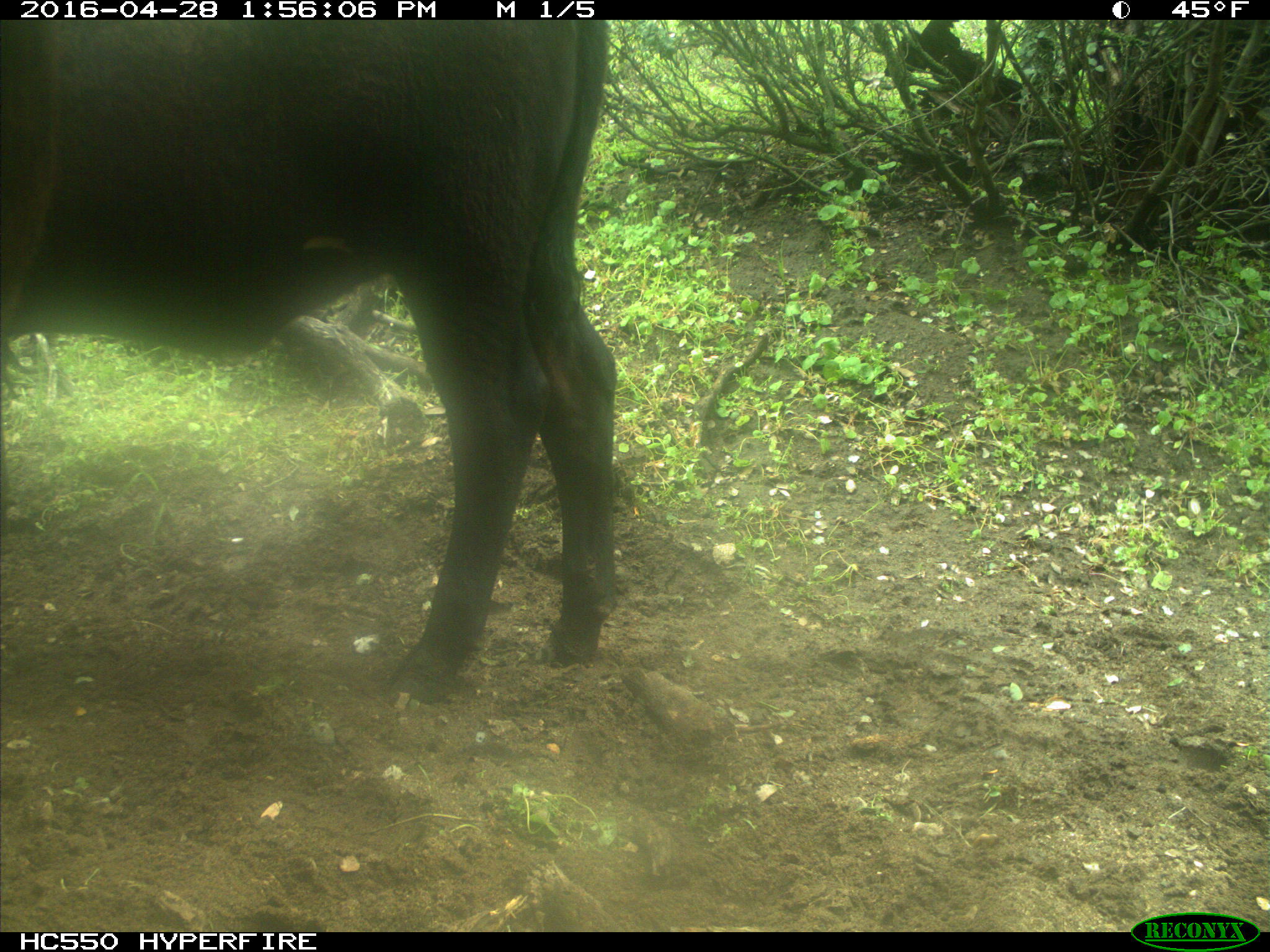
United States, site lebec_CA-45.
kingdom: Animalia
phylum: Chordata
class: Mammalia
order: Artiodactyla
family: Bovidae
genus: Bos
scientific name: Bos taurus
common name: domestic cow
Bos taurus (domestic cow).